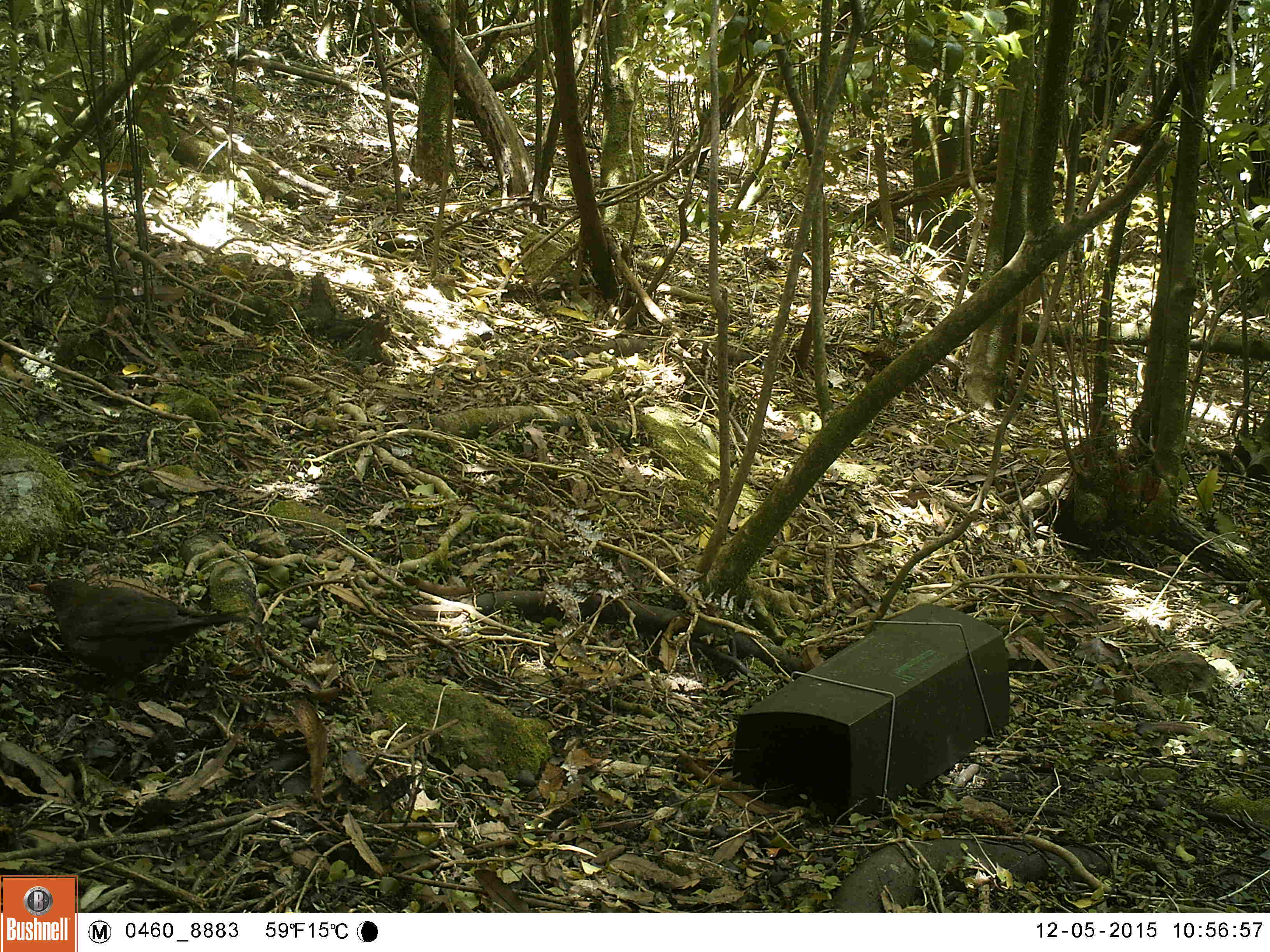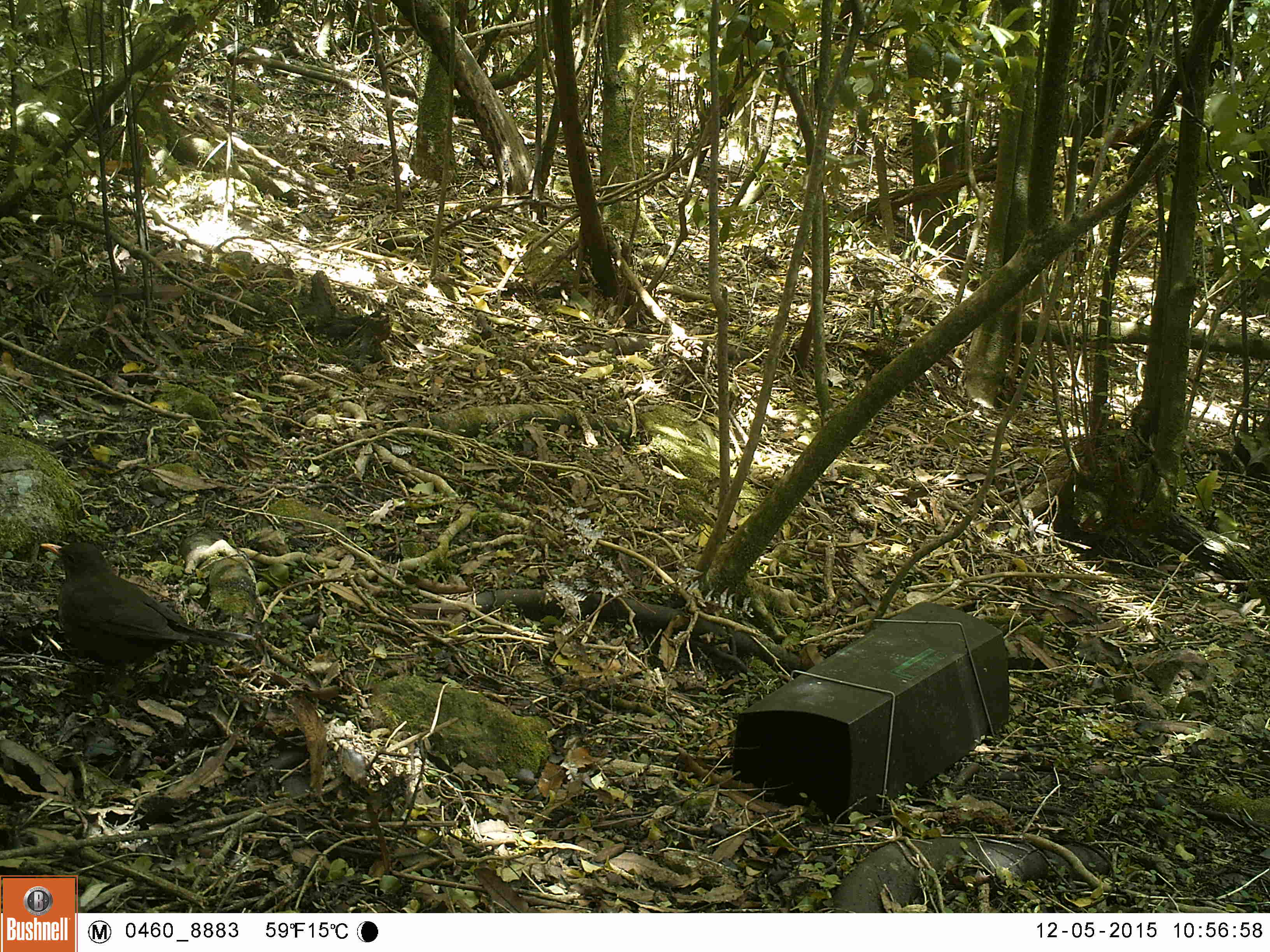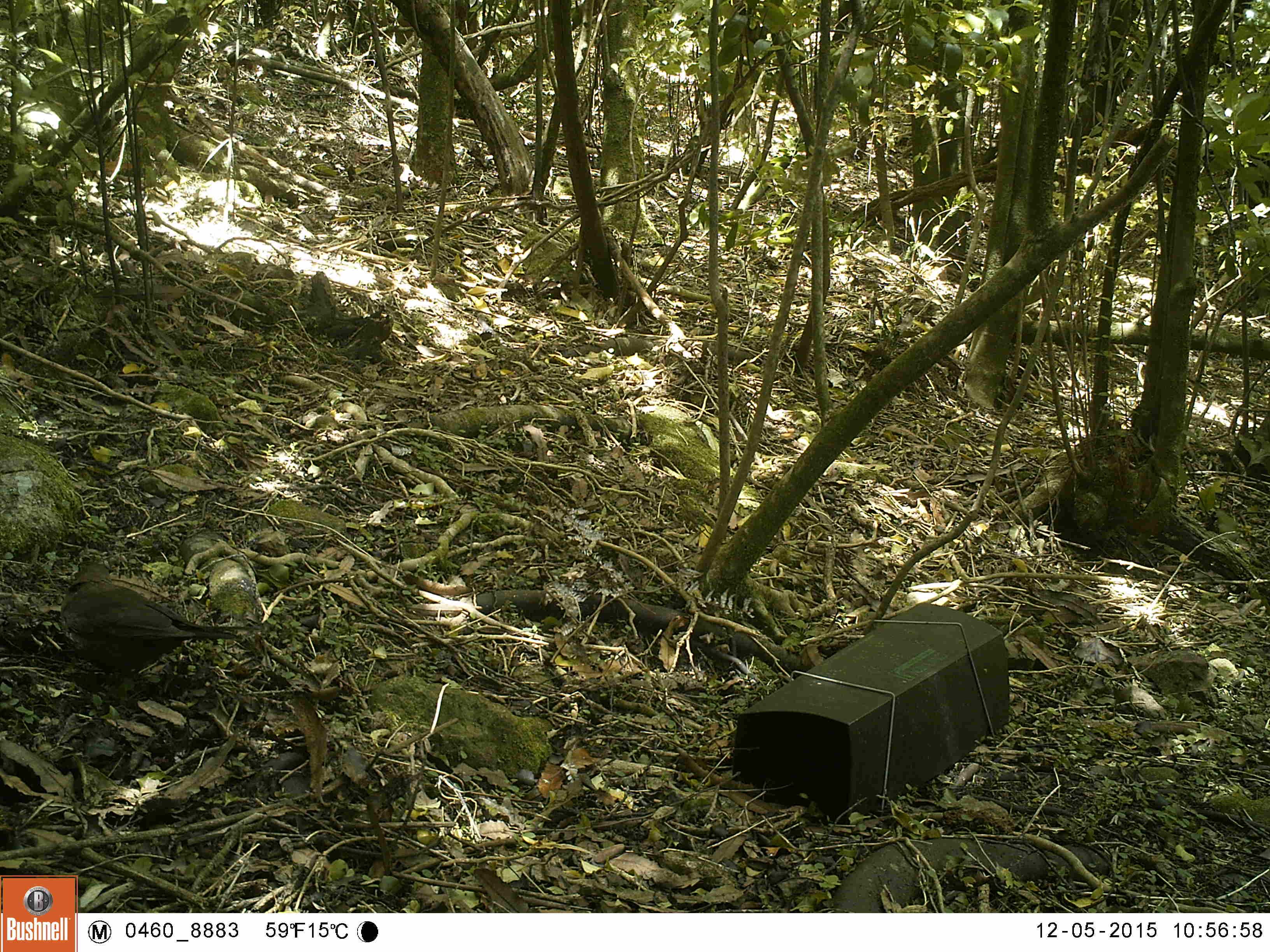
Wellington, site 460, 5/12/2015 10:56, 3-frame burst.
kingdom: Animalia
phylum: Chordata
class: Aves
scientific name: Aves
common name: bird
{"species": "bird (Aves)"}